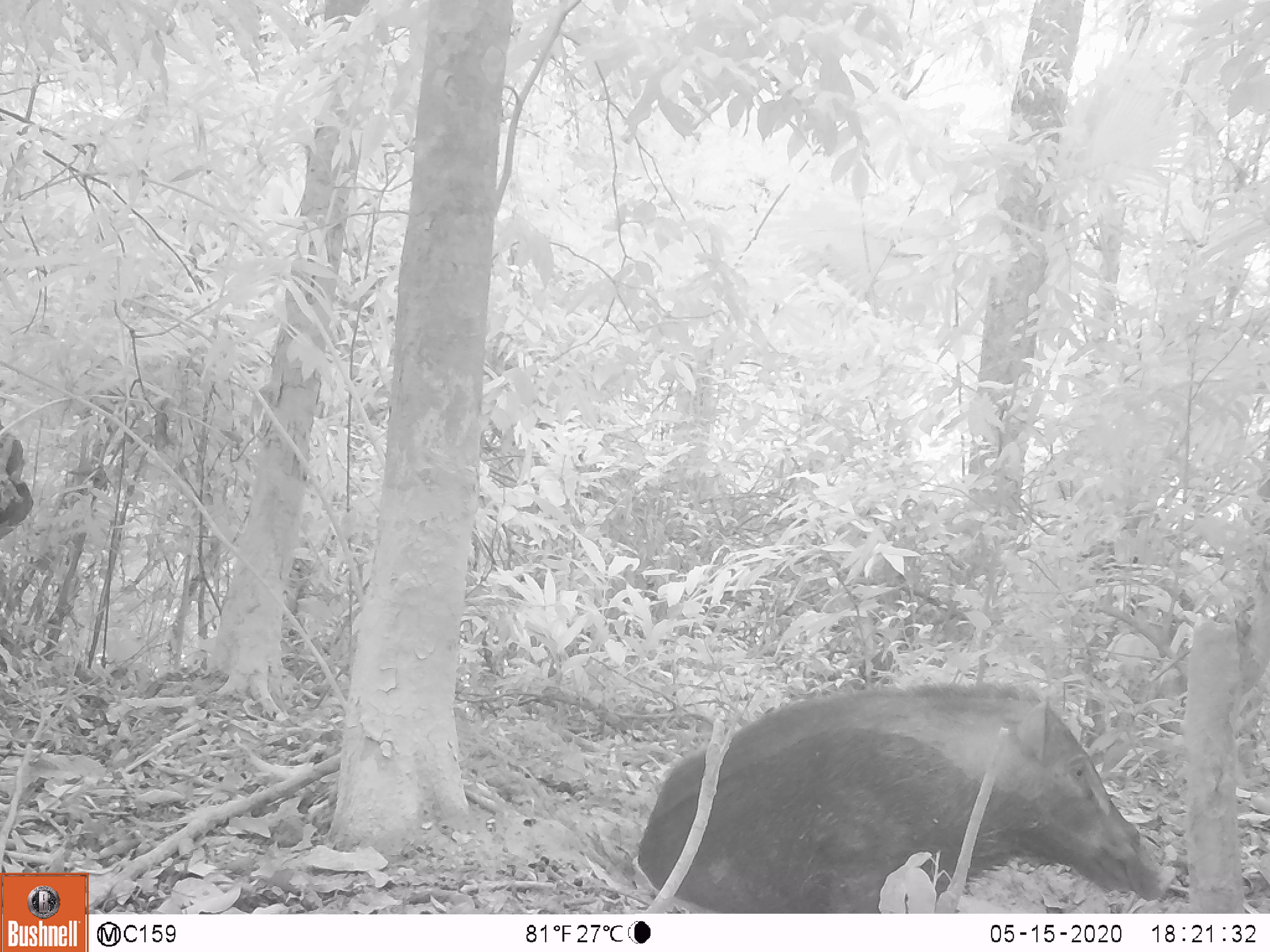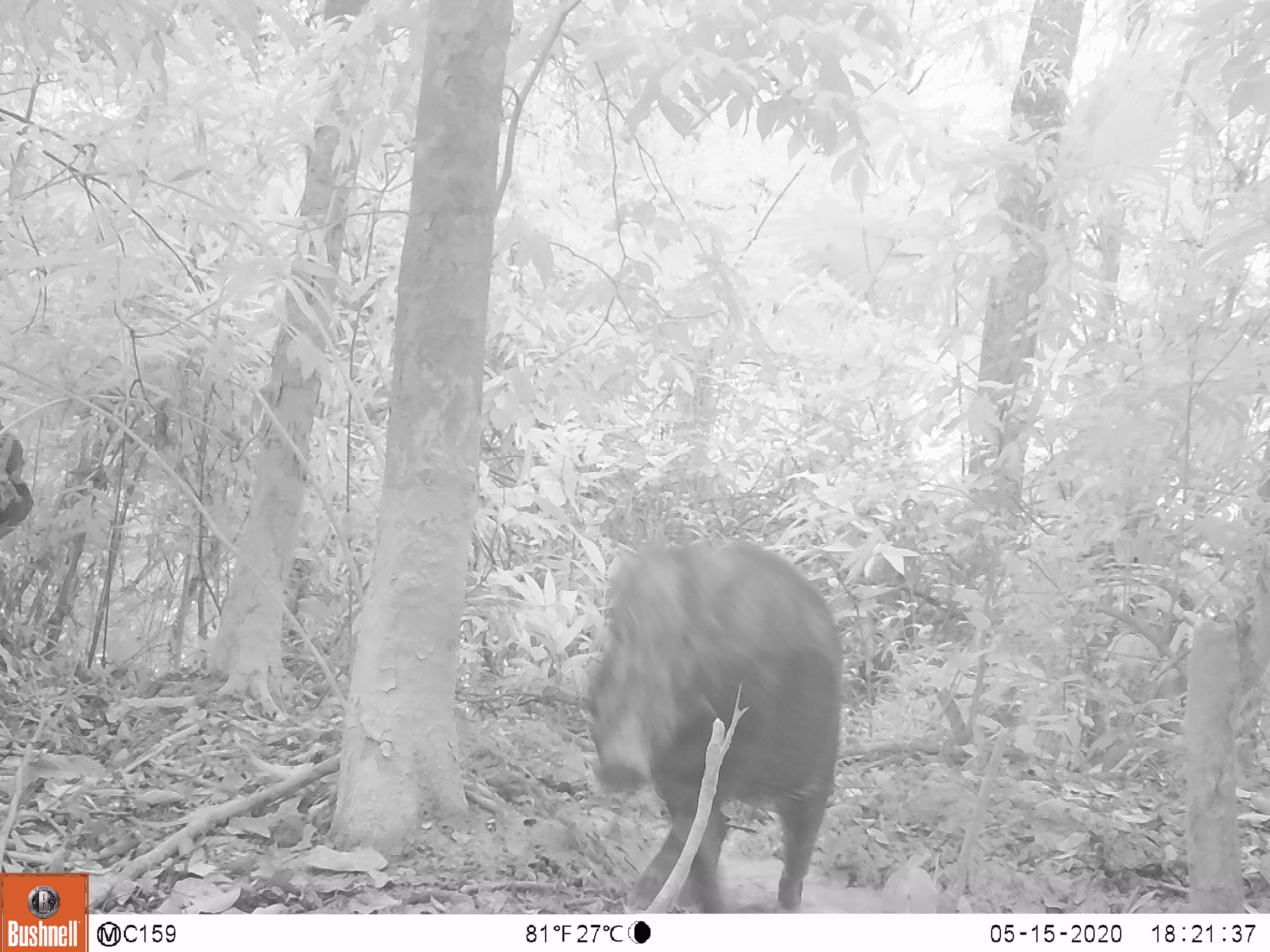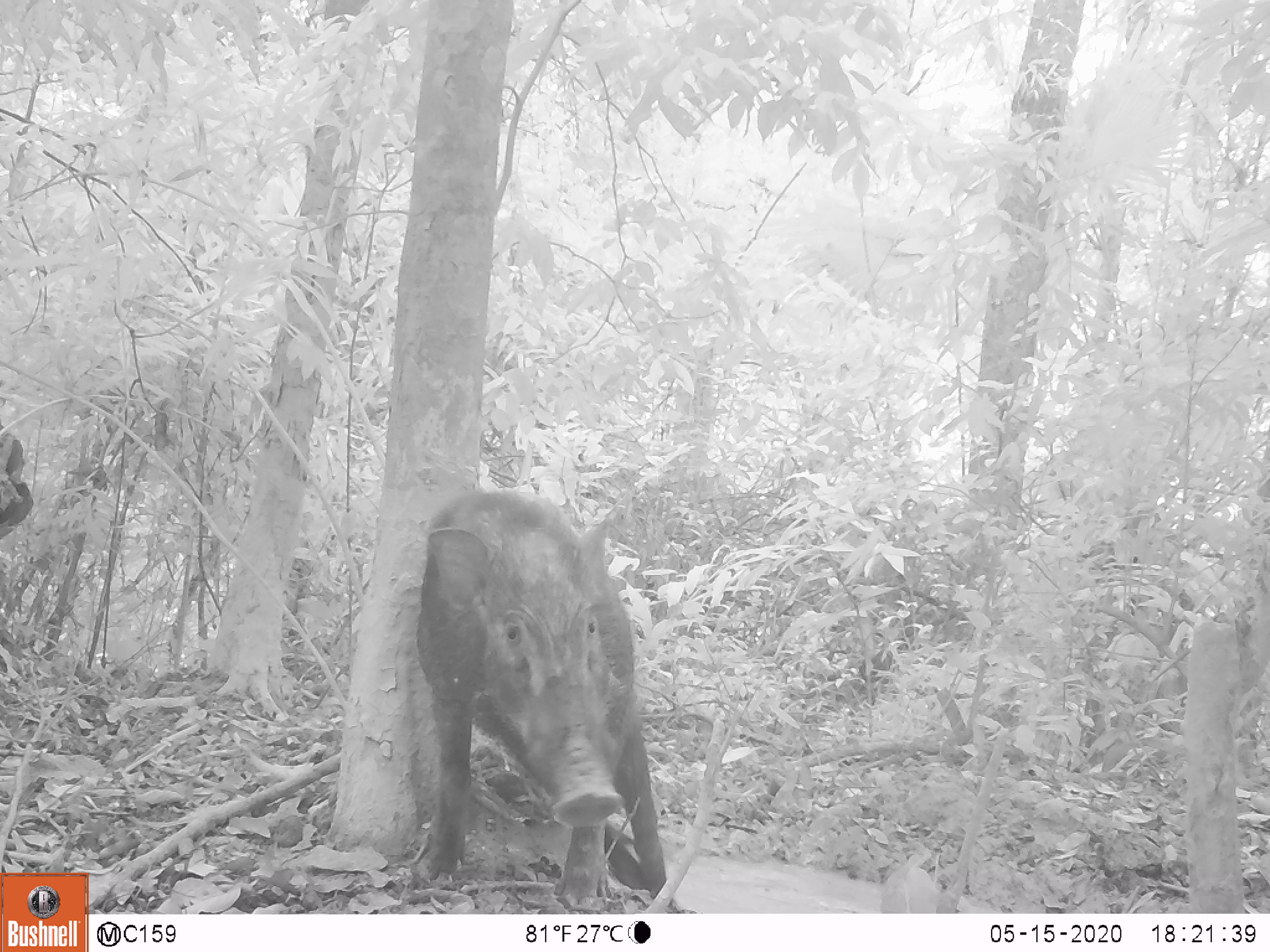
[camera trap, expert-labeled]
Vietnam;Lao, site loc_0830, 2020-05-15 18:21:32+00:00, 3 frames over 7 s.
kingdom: Animalia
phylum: Chordata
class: Mammalia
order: Artiodactyla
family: Suidae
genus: Sus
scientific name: Sus scrofa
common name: eurasian wild pig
Eurasian wild pig (Sus scrofa). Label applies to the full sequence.